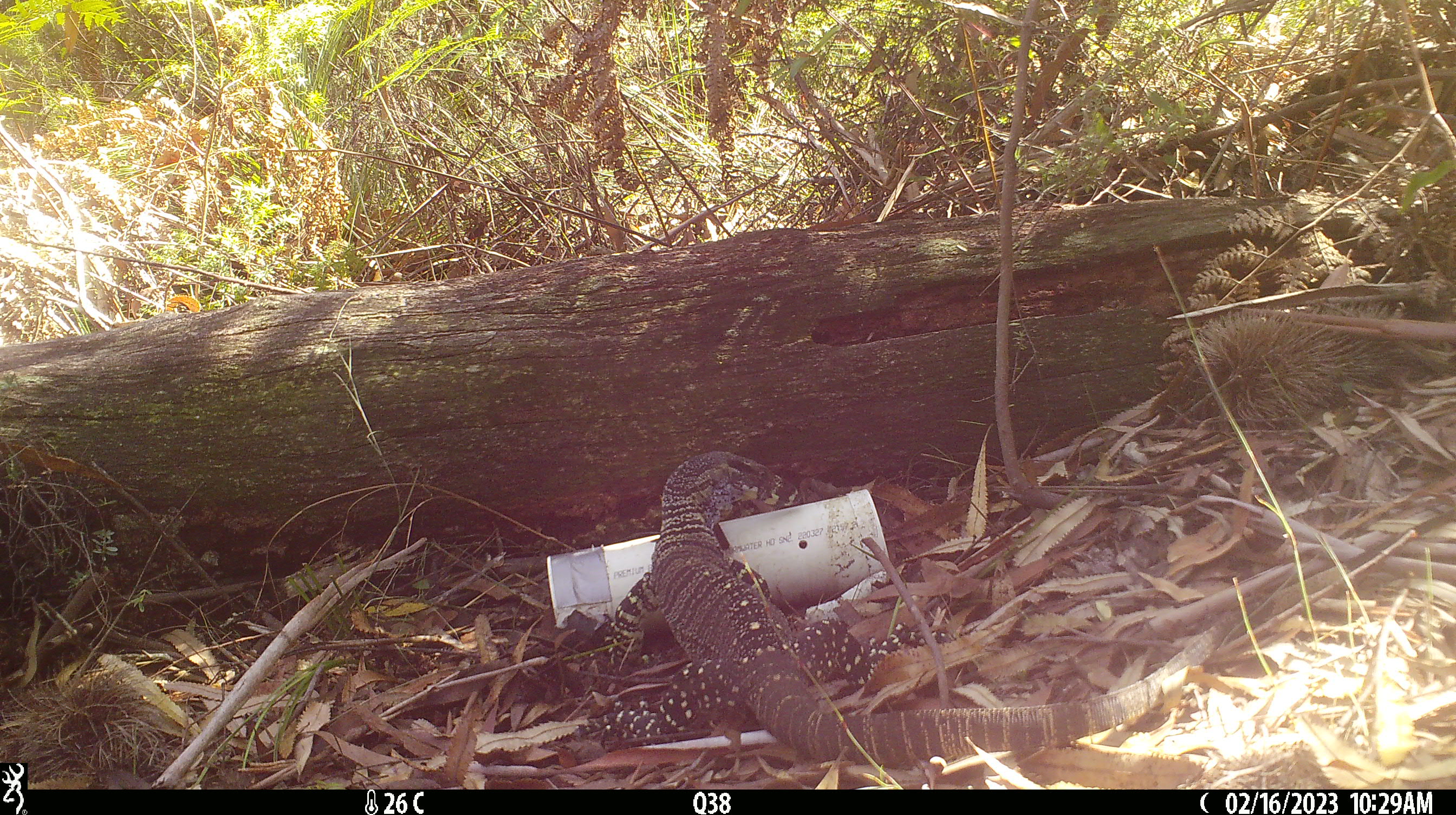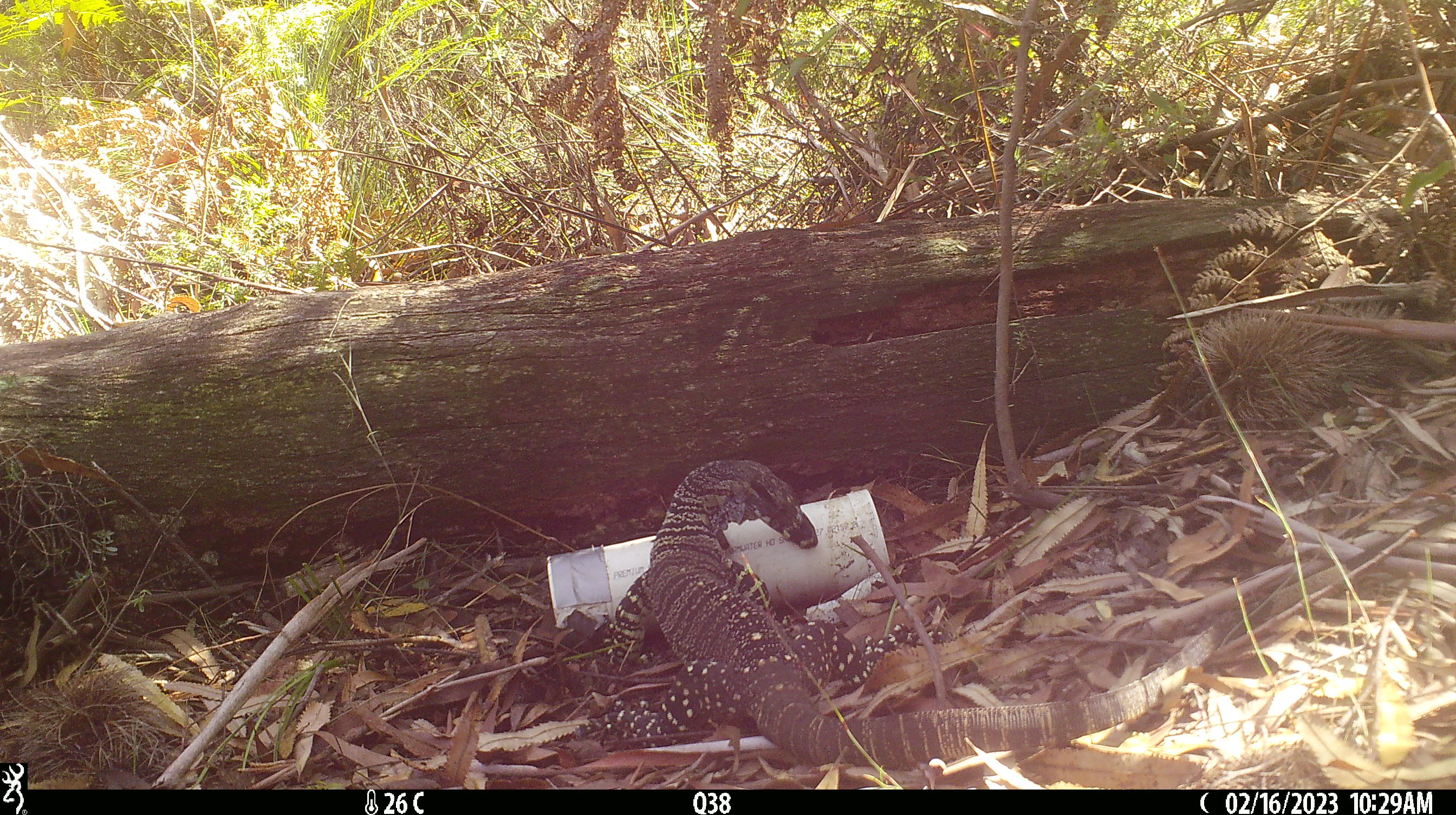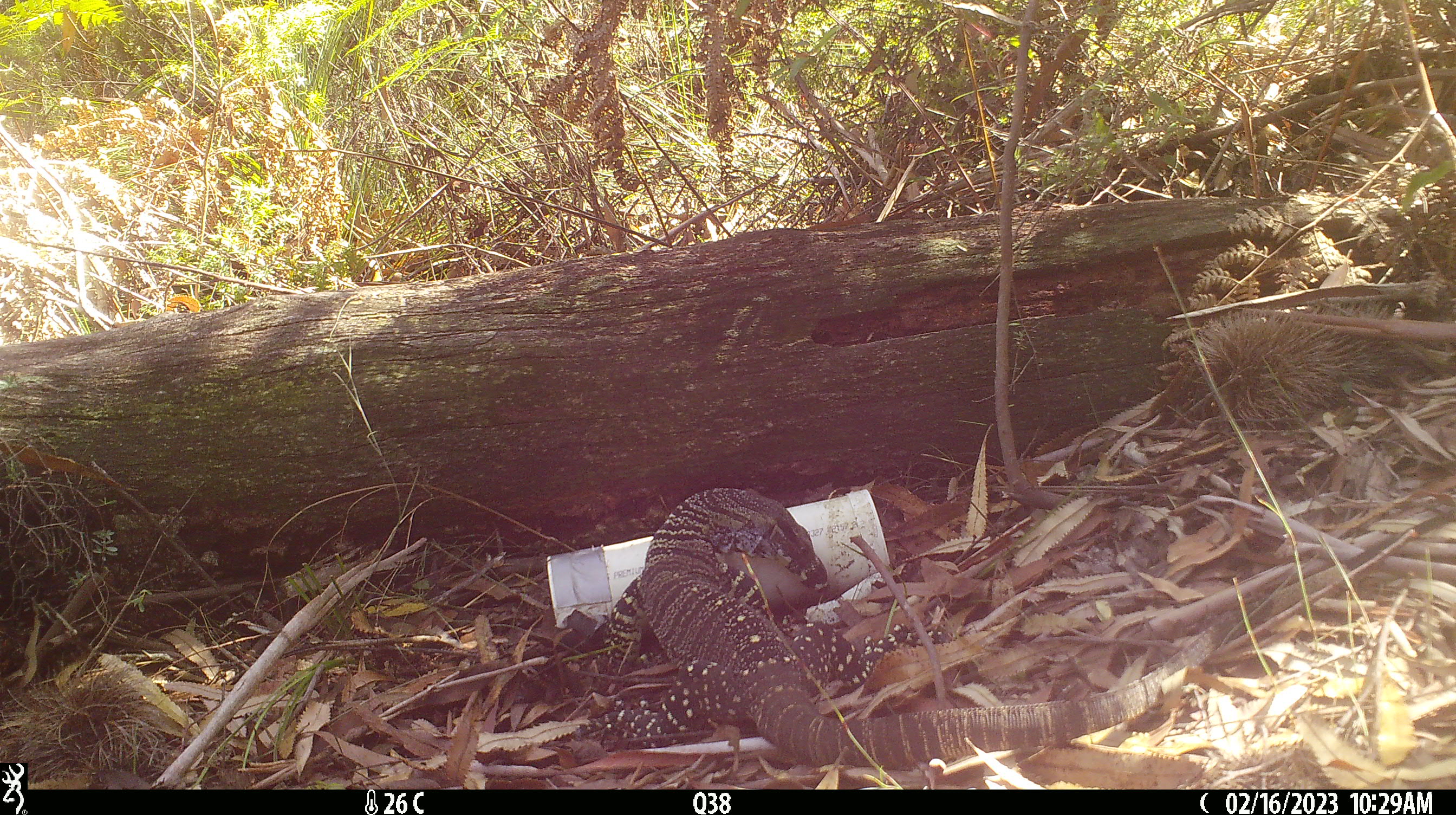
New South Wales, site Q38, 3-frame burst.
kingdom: Animalia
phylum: Chordata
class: Reptilia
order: Squamata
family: Varanidae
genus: Varanus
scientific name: Varanus varius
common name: lace monitor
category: goanna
Goanna (lace monitor) (Varanus varius).